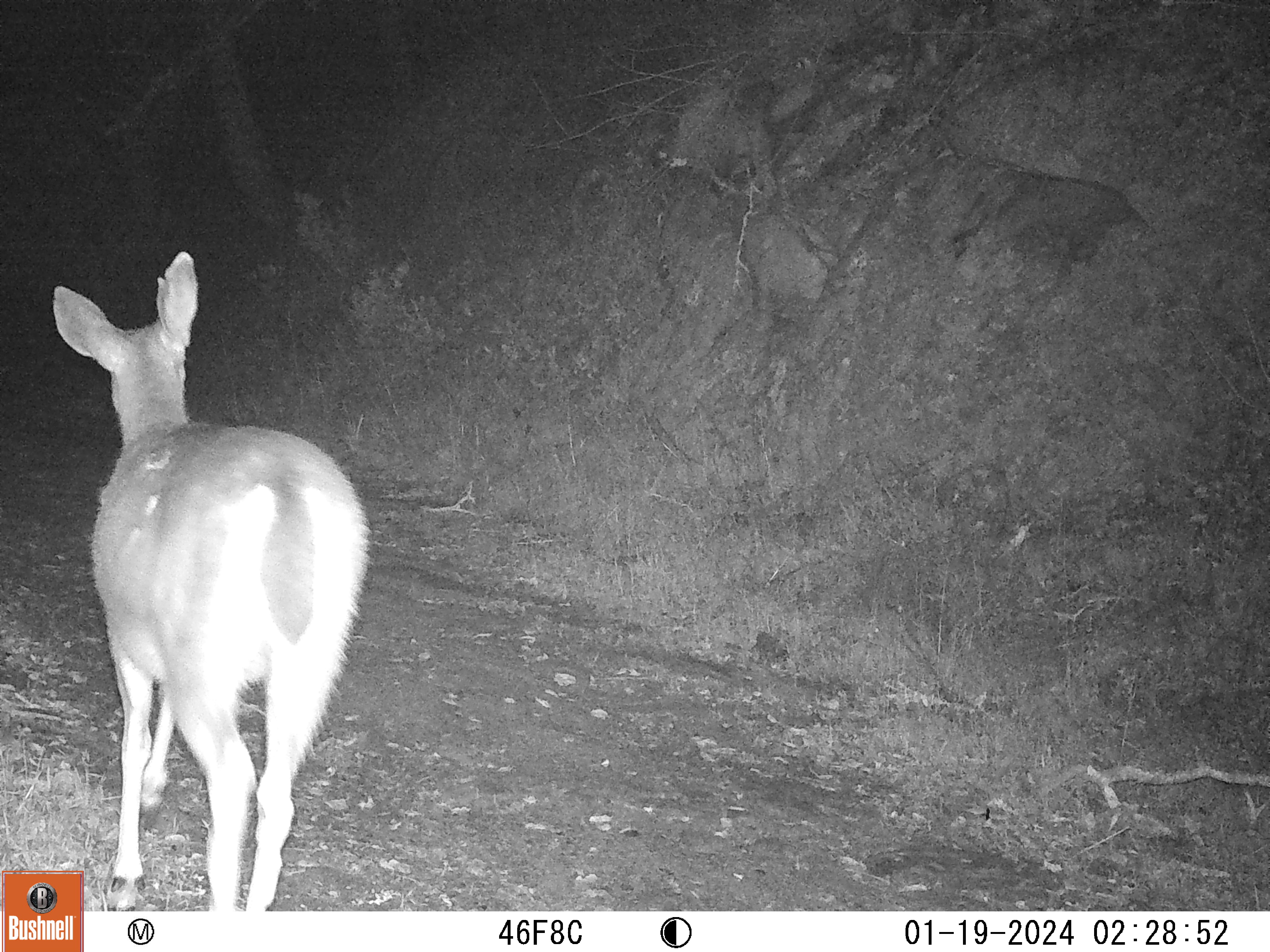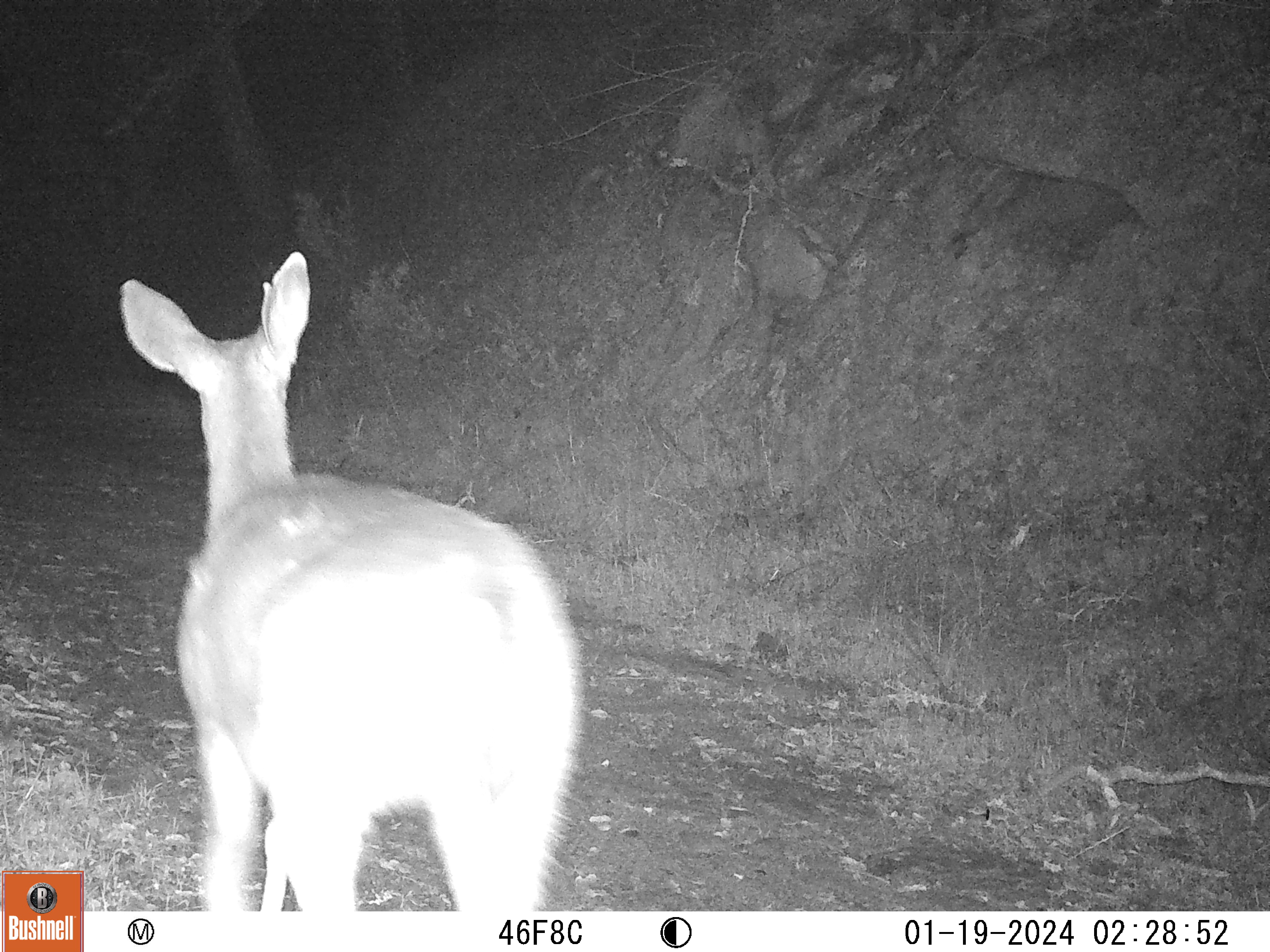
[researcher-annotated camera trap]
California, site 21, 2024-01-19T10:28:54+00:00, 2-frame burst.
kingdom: Animalia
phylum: Chordata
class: Mammalia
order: Artiodactyla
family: Cervidae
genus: Odocoileus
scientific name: Odocoileus hemionus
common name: mule deer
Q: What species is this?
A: Mule deer (Odocoileus hemionus).